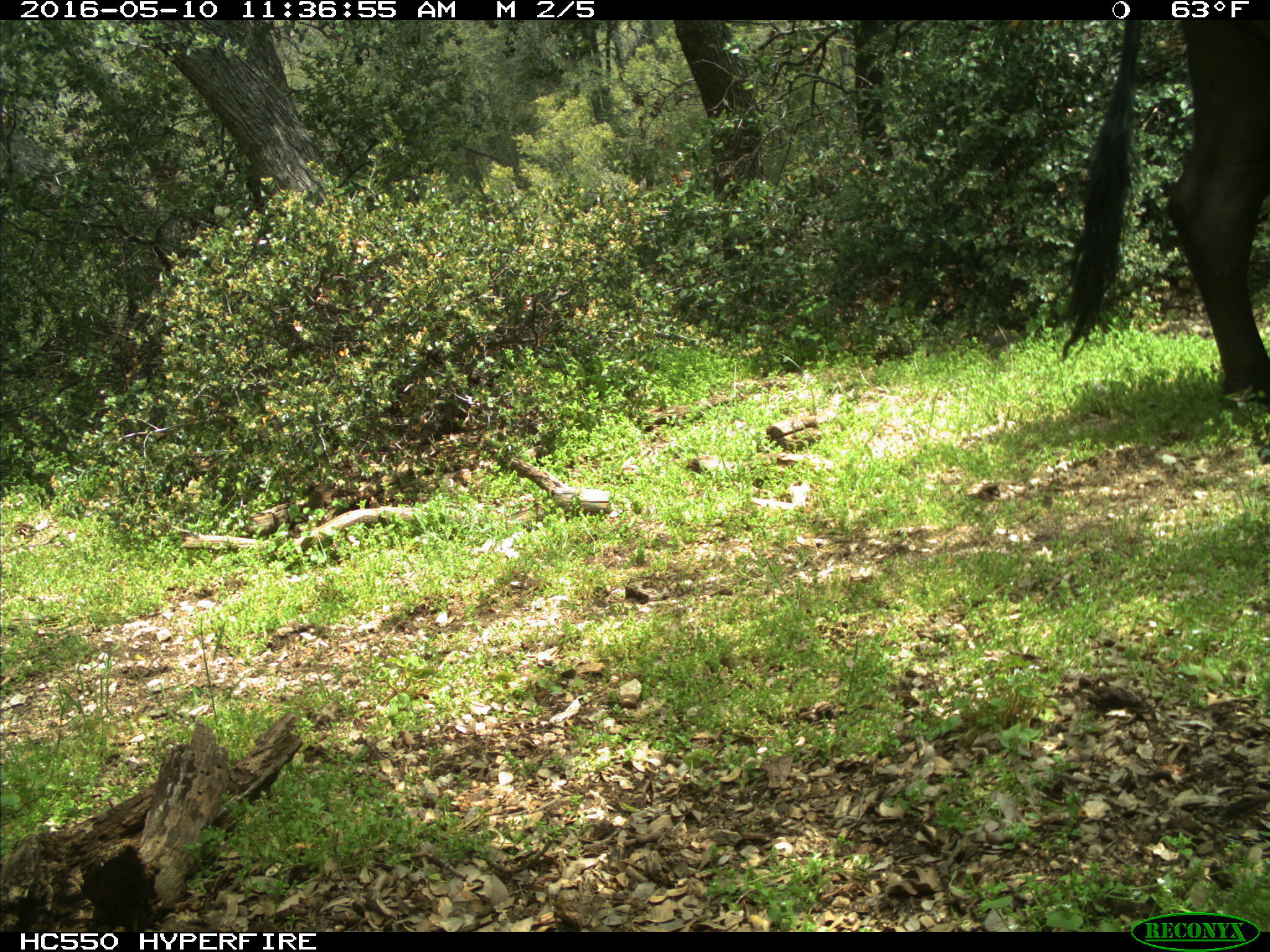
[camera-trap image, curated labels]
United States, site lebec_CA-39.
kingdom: Animalia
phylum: Chordata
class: Mammalia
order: Artiodactyla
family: Bovidae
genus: Bos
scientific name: Bos taurus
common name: domestic cow